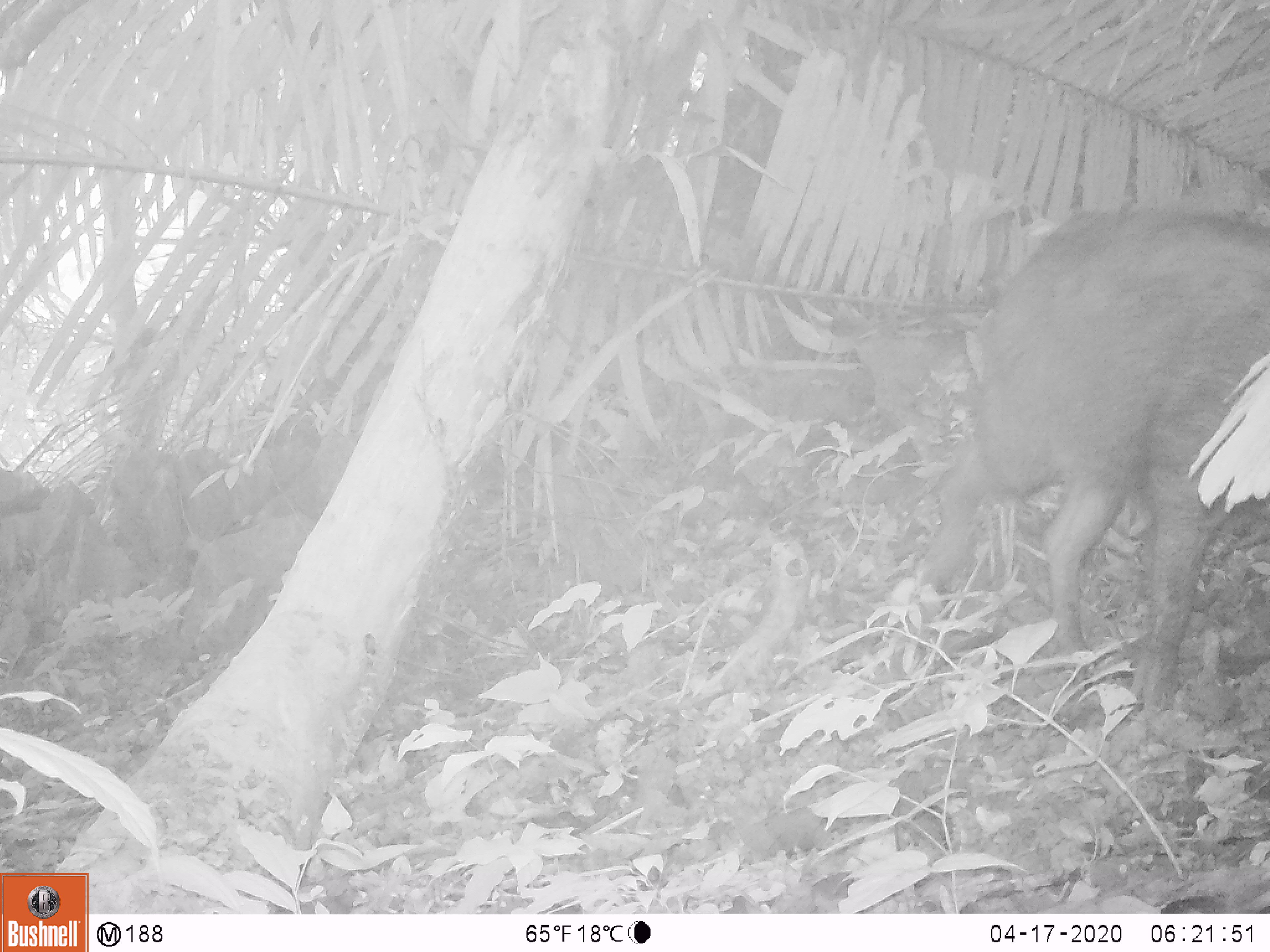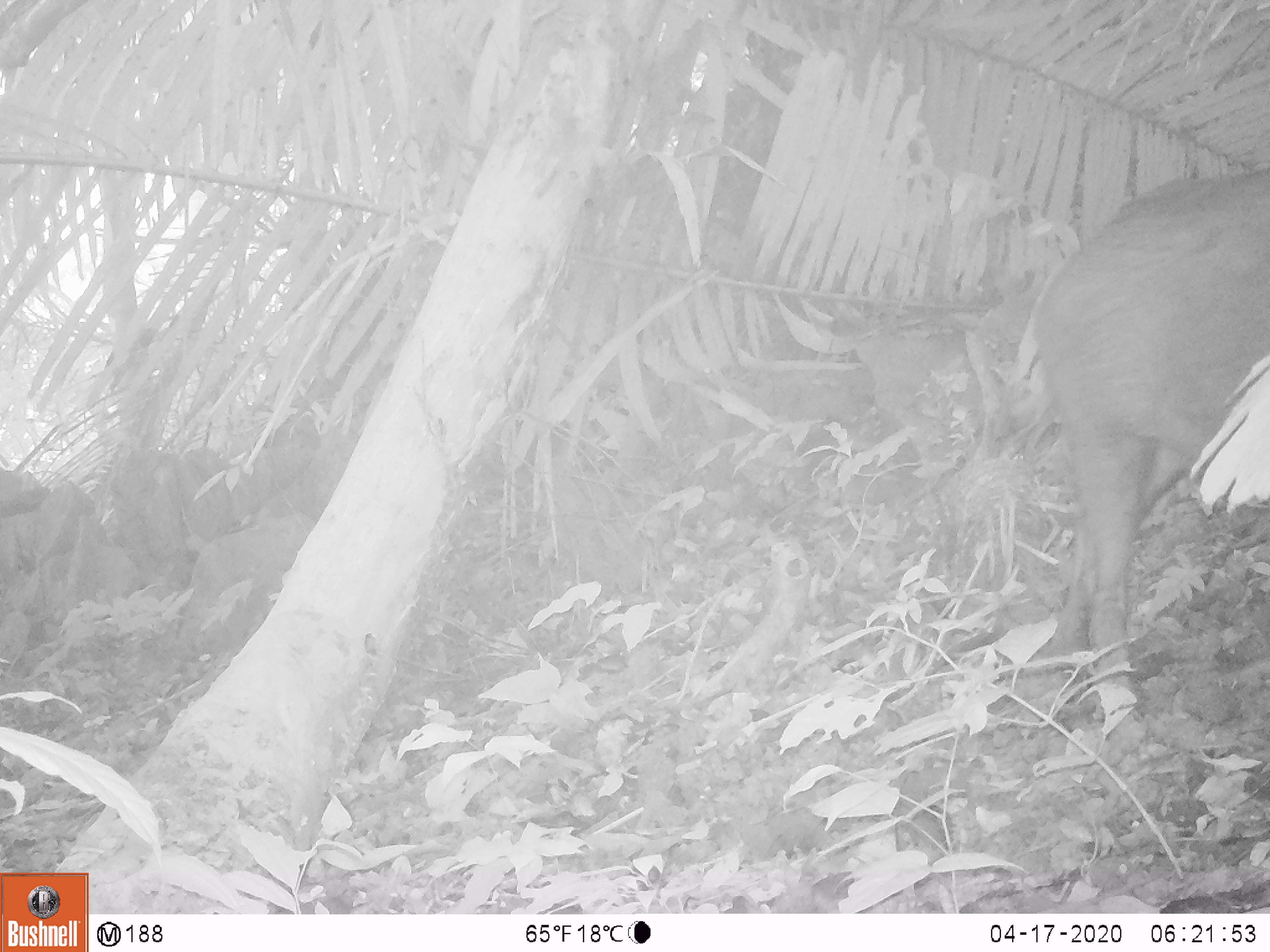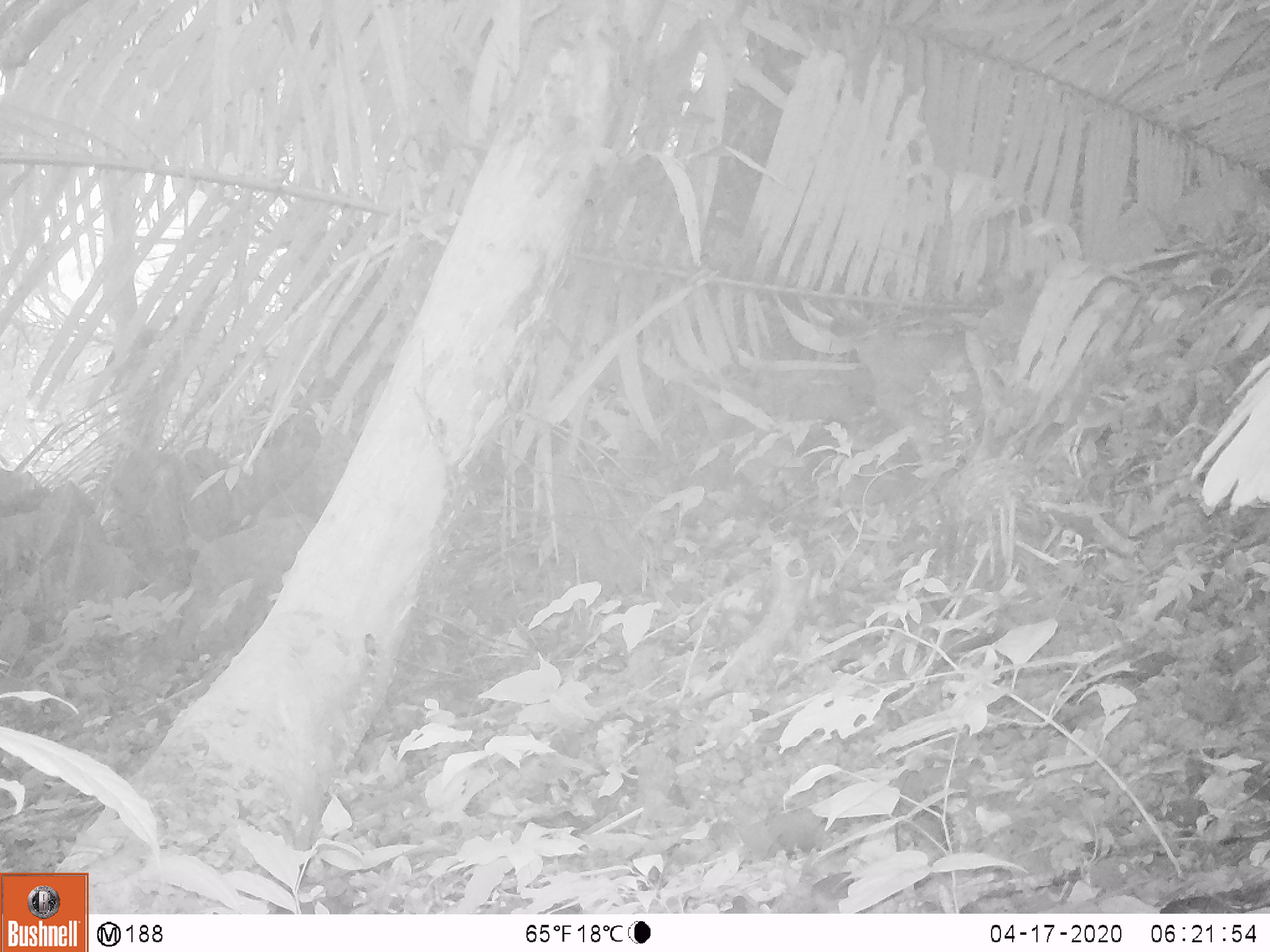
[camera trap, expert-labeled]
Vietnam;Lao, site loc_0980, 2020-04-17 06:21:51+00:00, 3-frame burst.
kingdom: Animalia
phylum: Chordata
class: Mammalia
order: Artiodactyla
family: Suidae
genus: Sus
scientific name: Sus scrofa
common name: eurasian wild pig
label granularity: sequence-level